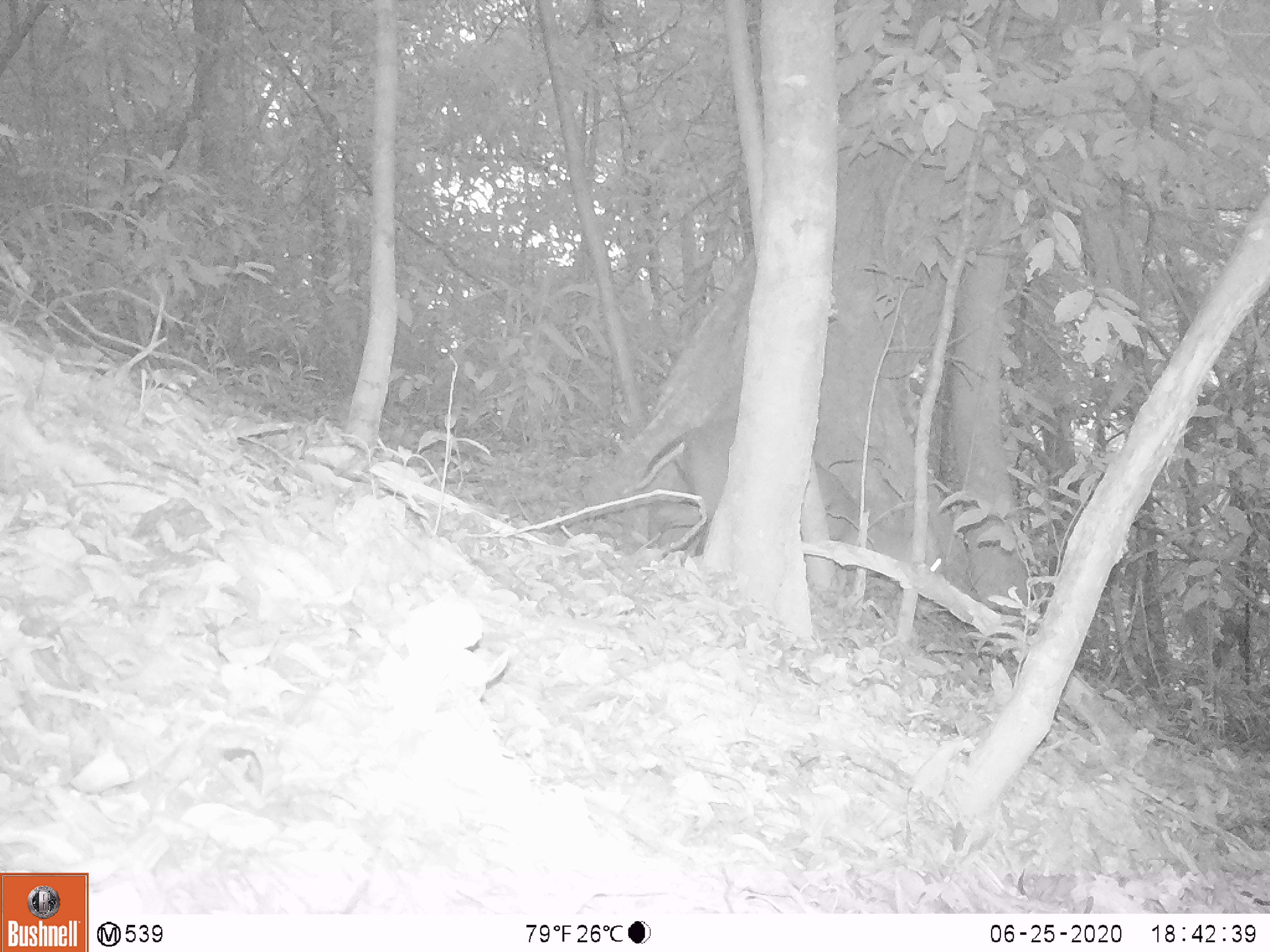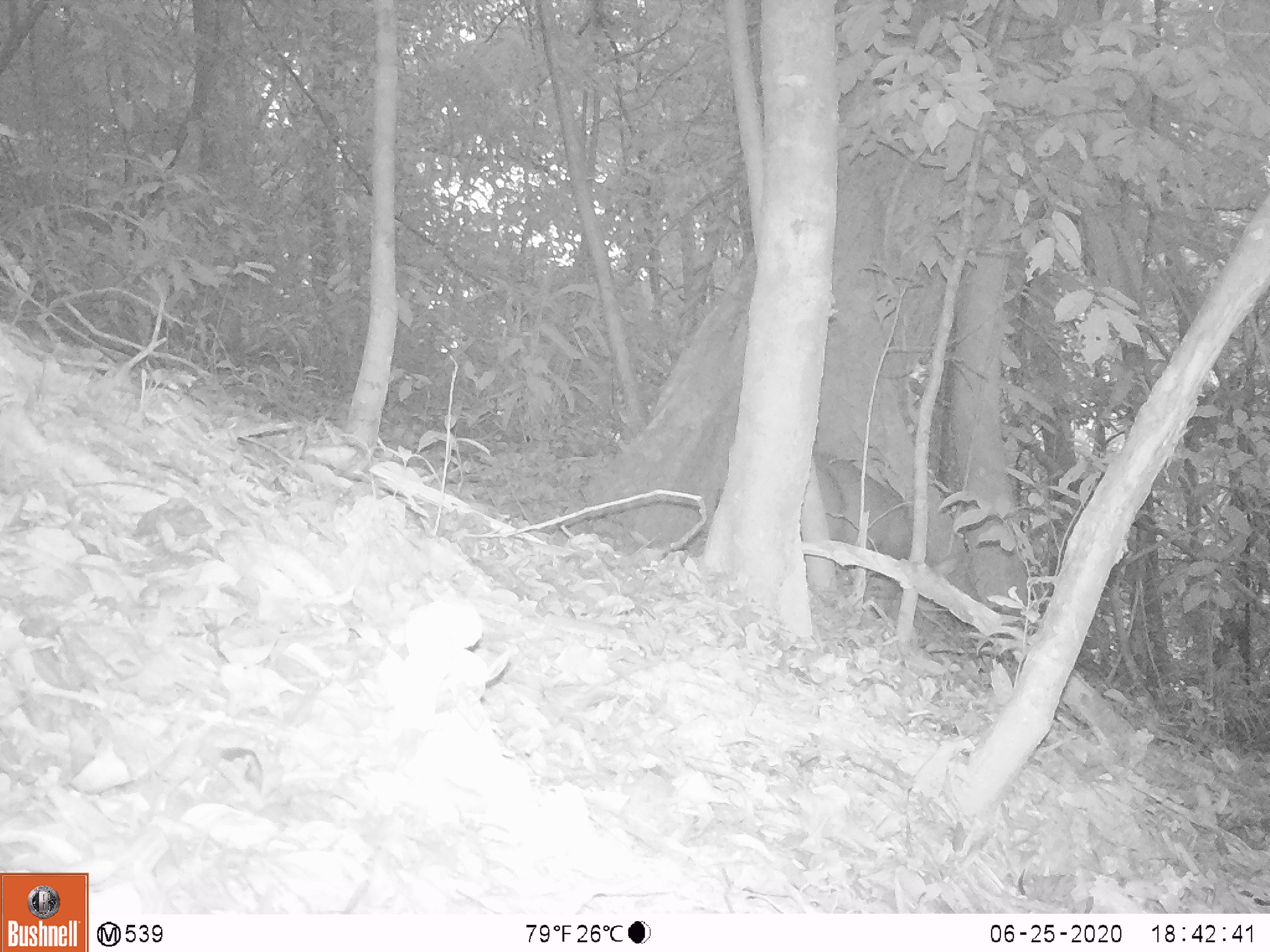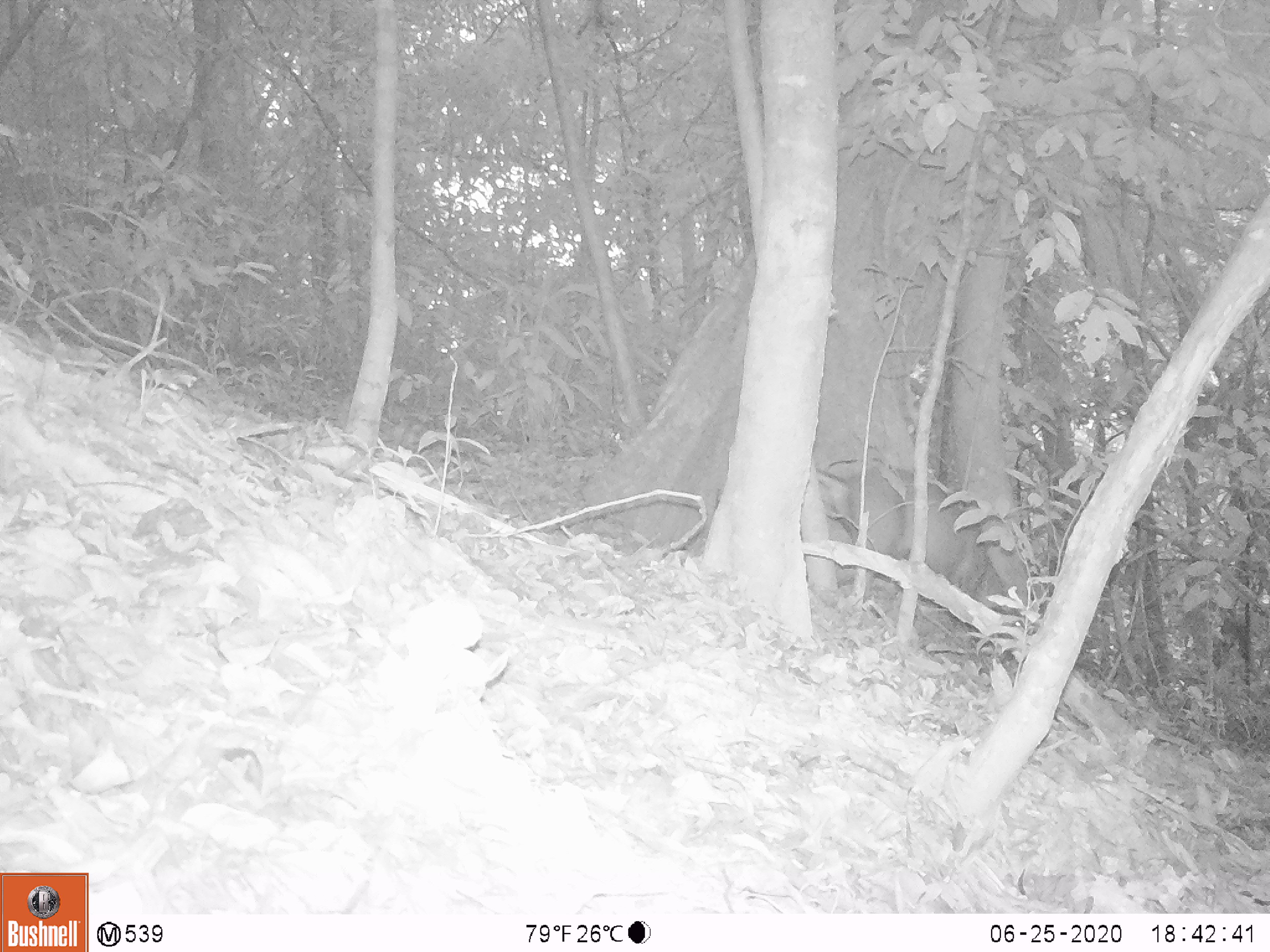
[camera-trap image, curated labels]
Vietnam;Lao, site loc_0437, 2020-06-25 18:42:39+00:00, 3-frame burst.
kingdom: Animalia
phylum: Chordata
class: Mammalia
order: Artiodactyla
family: Cervidae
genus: Muntiacus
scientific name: Muntiacus rooseveltorum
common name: roosevelt's muntjac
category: roosevelts muntjac group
Roosevelts muntjac group (roosevelt's muntjac) (Muntiacus rooseveltorum). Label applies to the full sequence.